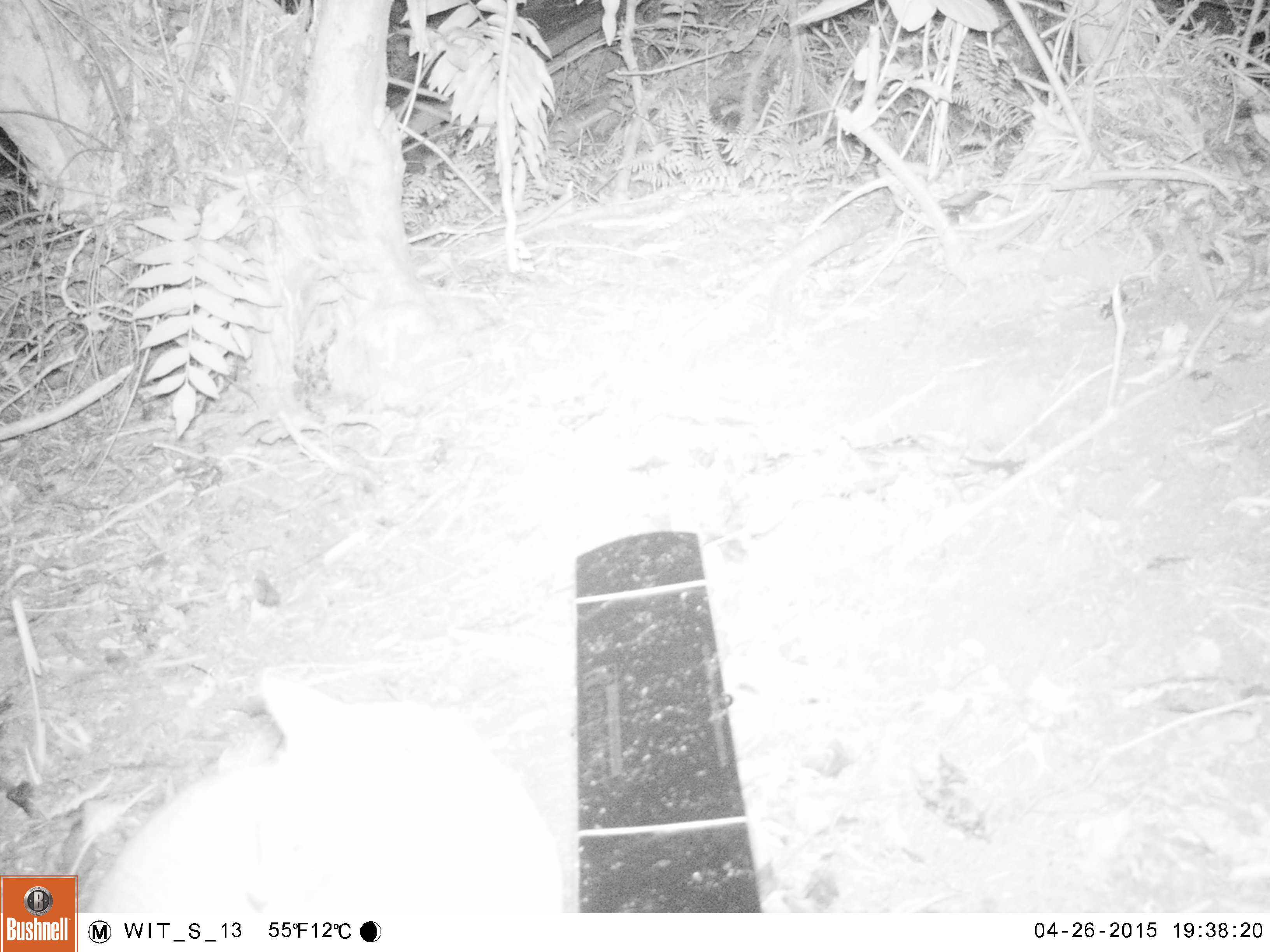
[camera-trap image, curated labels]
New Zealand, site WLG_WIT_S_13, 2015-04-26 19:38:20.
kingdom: Animalia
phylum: Chordata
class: Mammalia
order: Carnivora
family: Felidae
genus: Felis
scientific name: Felis catus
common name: domestic cat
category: cat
Cat (domestic cat) (Felis catus).